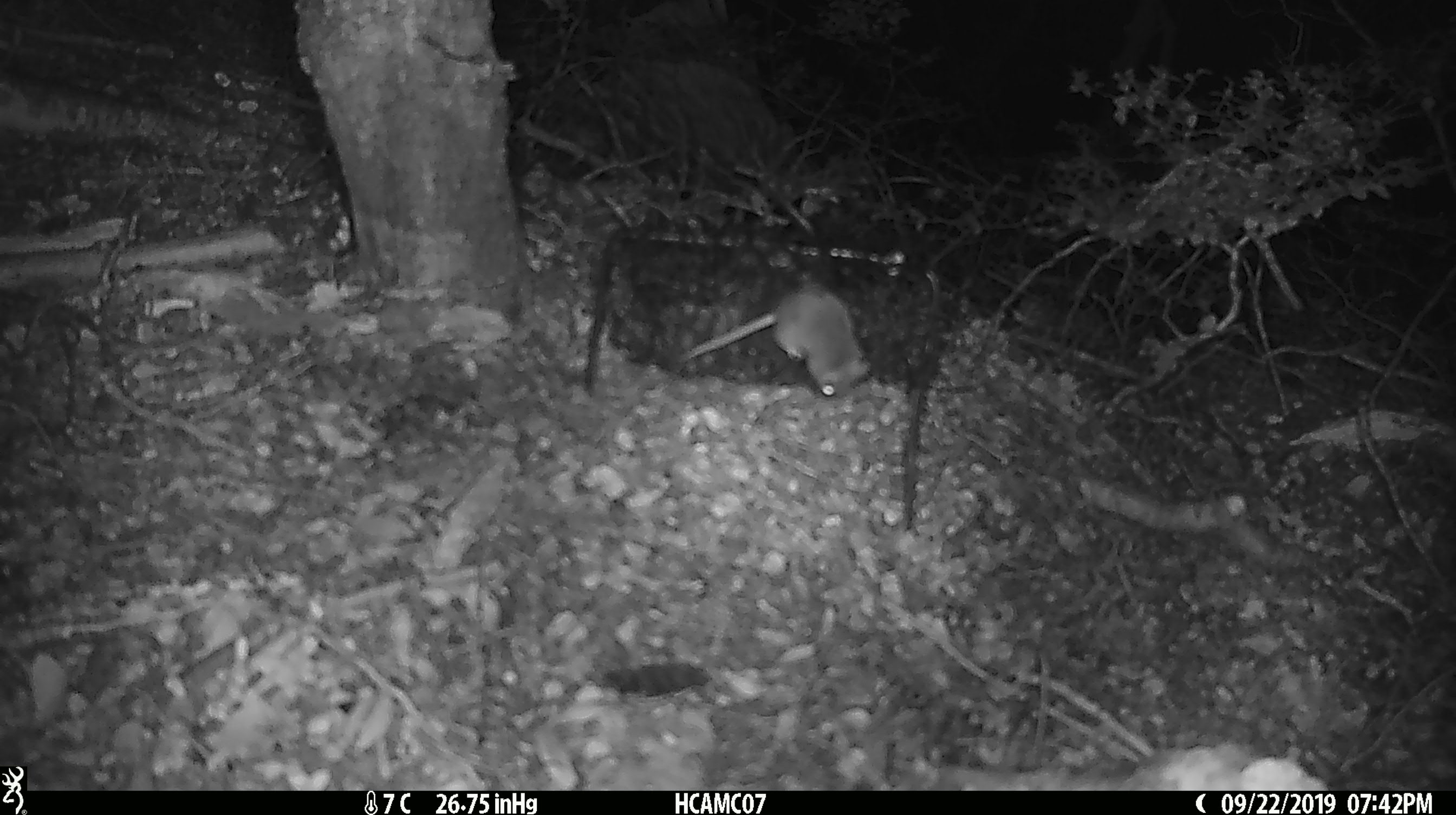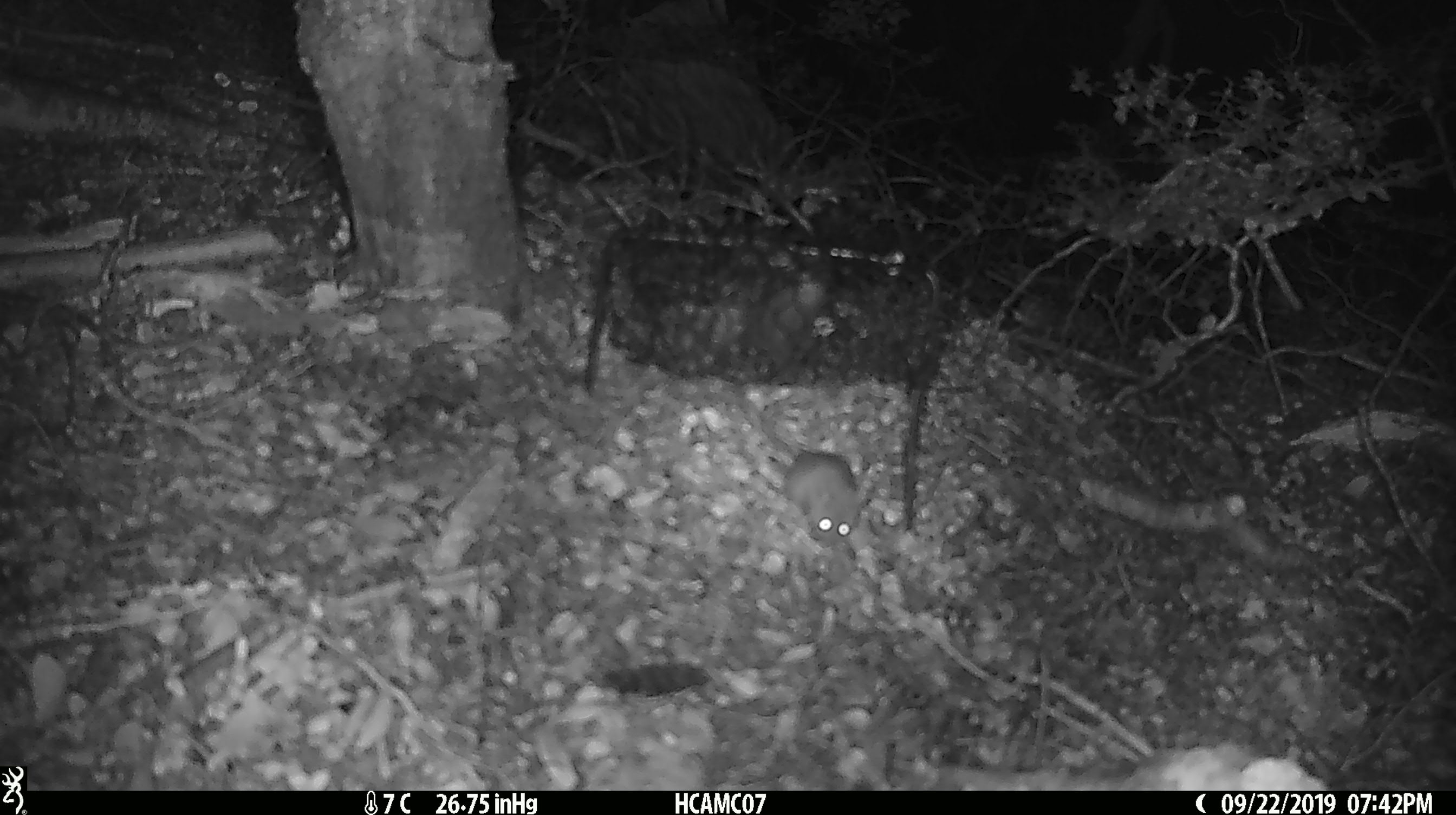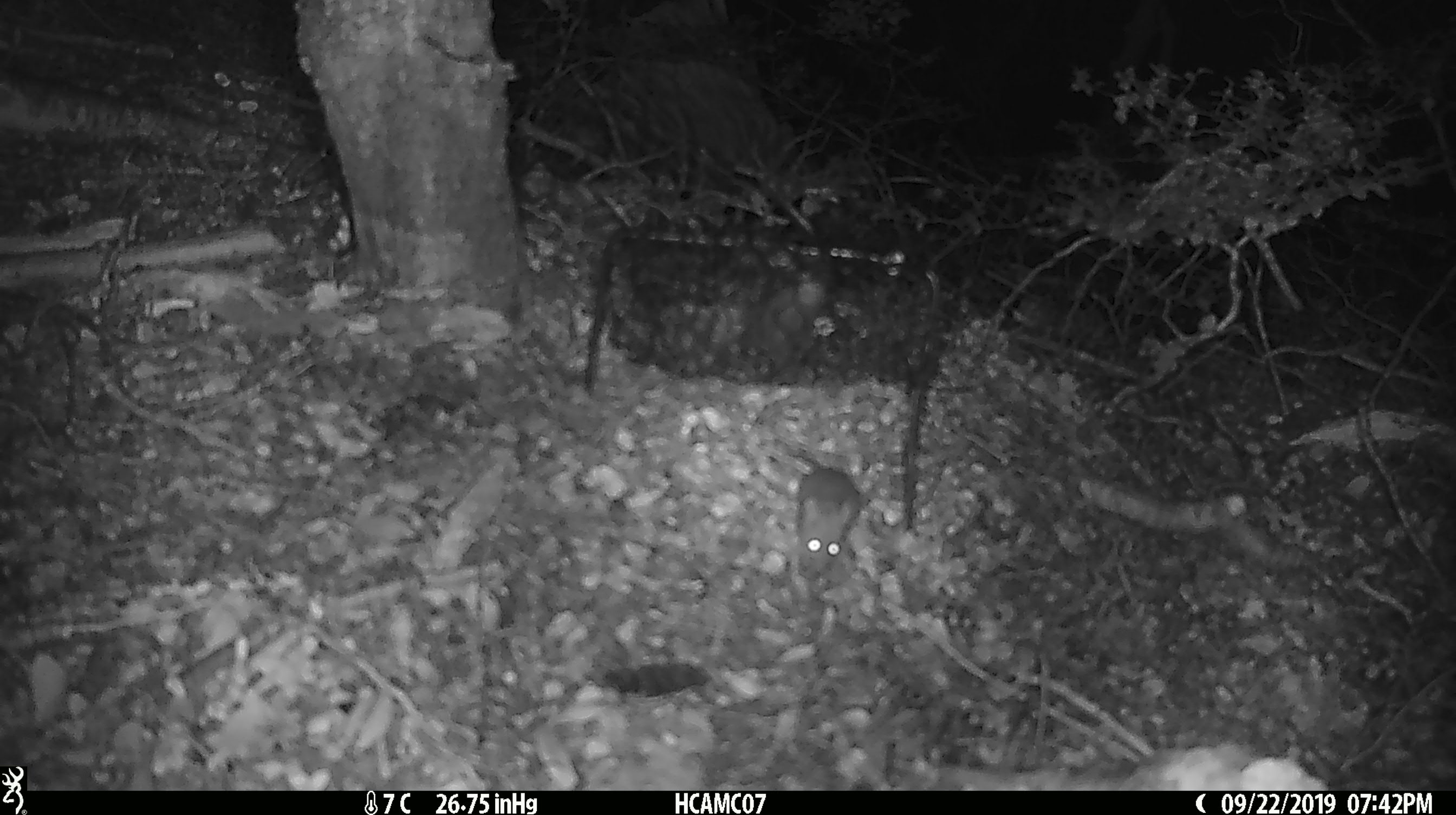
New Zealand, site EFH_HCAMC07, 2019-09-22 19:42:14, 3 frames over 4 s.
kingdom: Animalia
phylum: Chordata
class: Mammalia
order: Rodentia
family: Muridae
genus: Mus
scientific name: Mus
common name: mouse